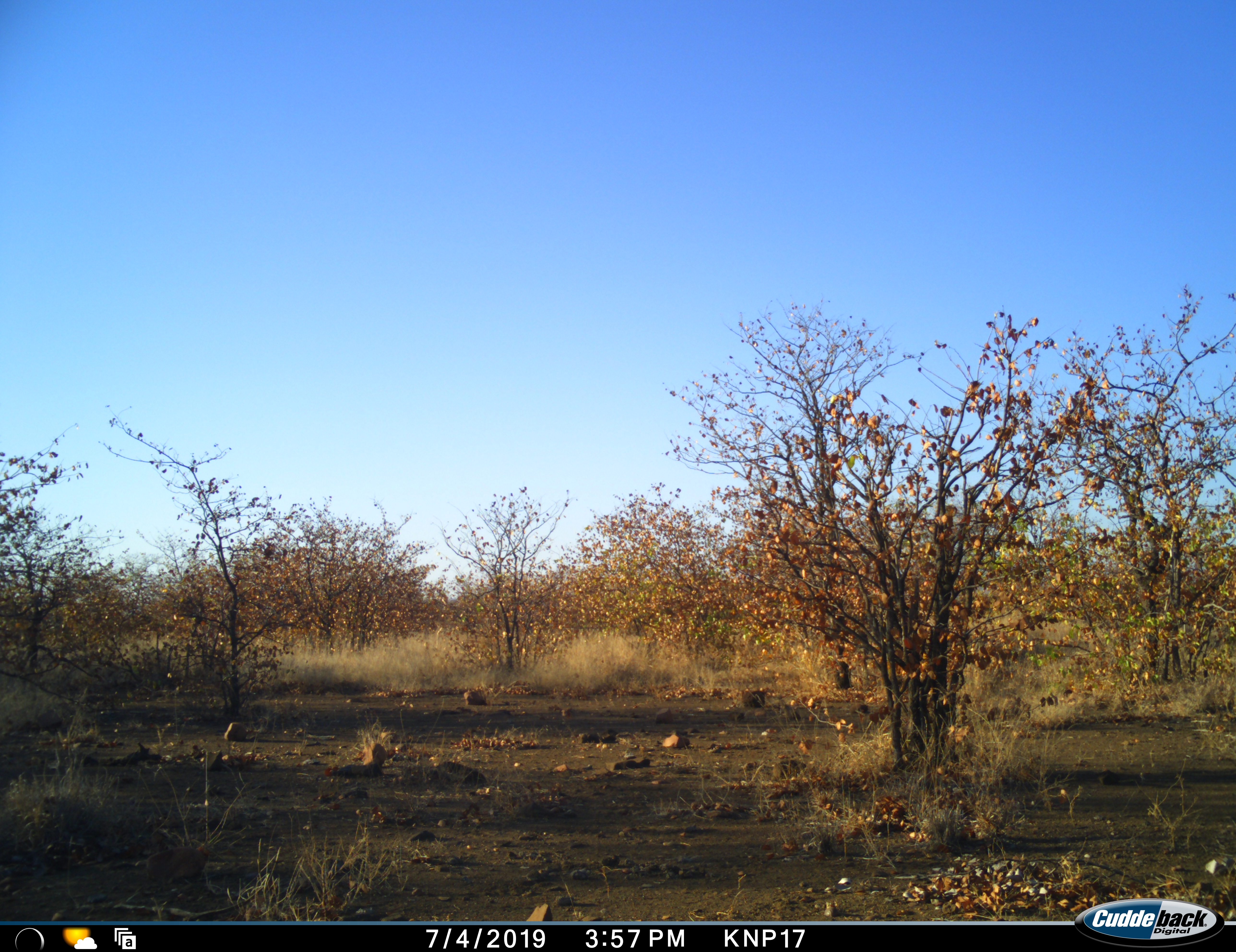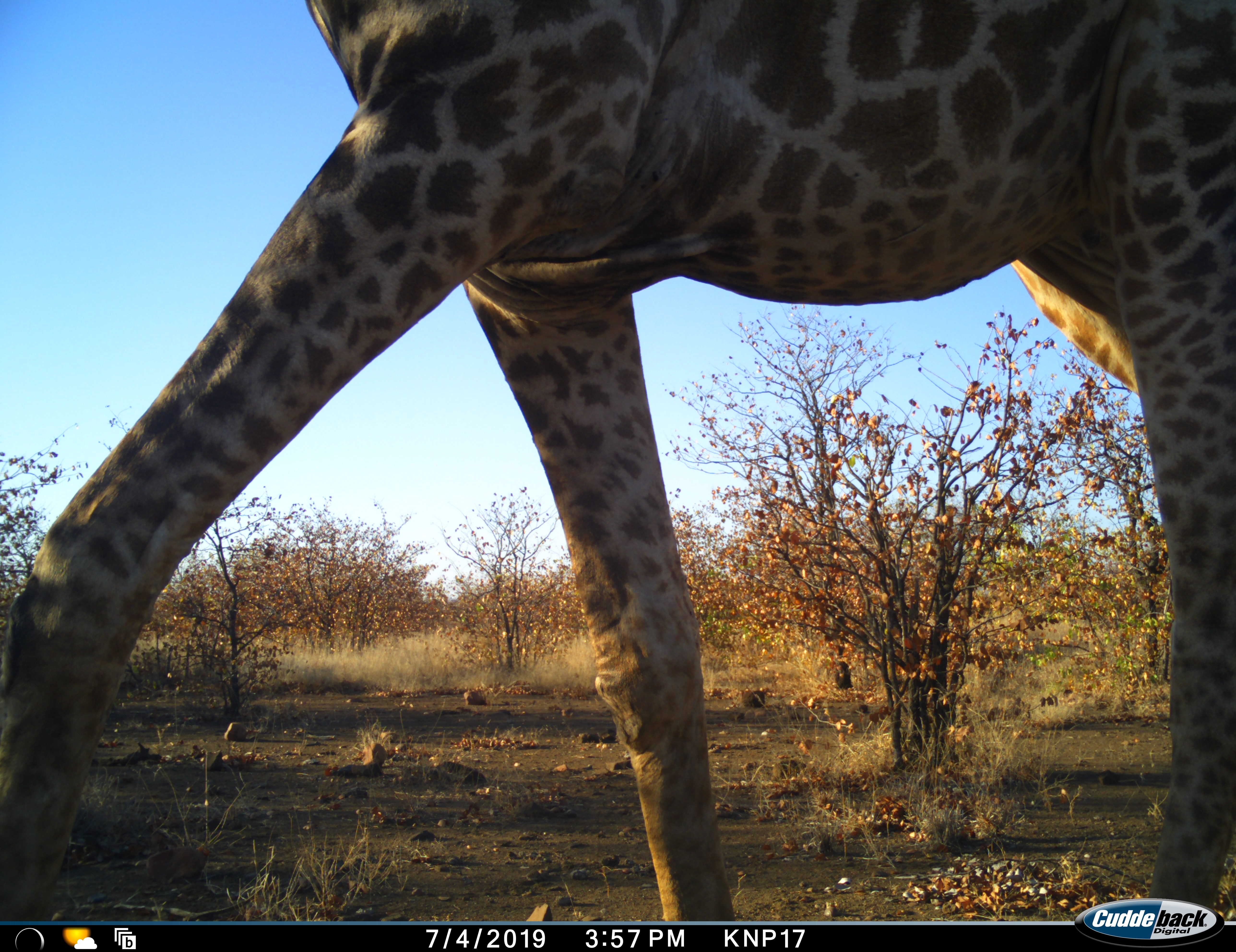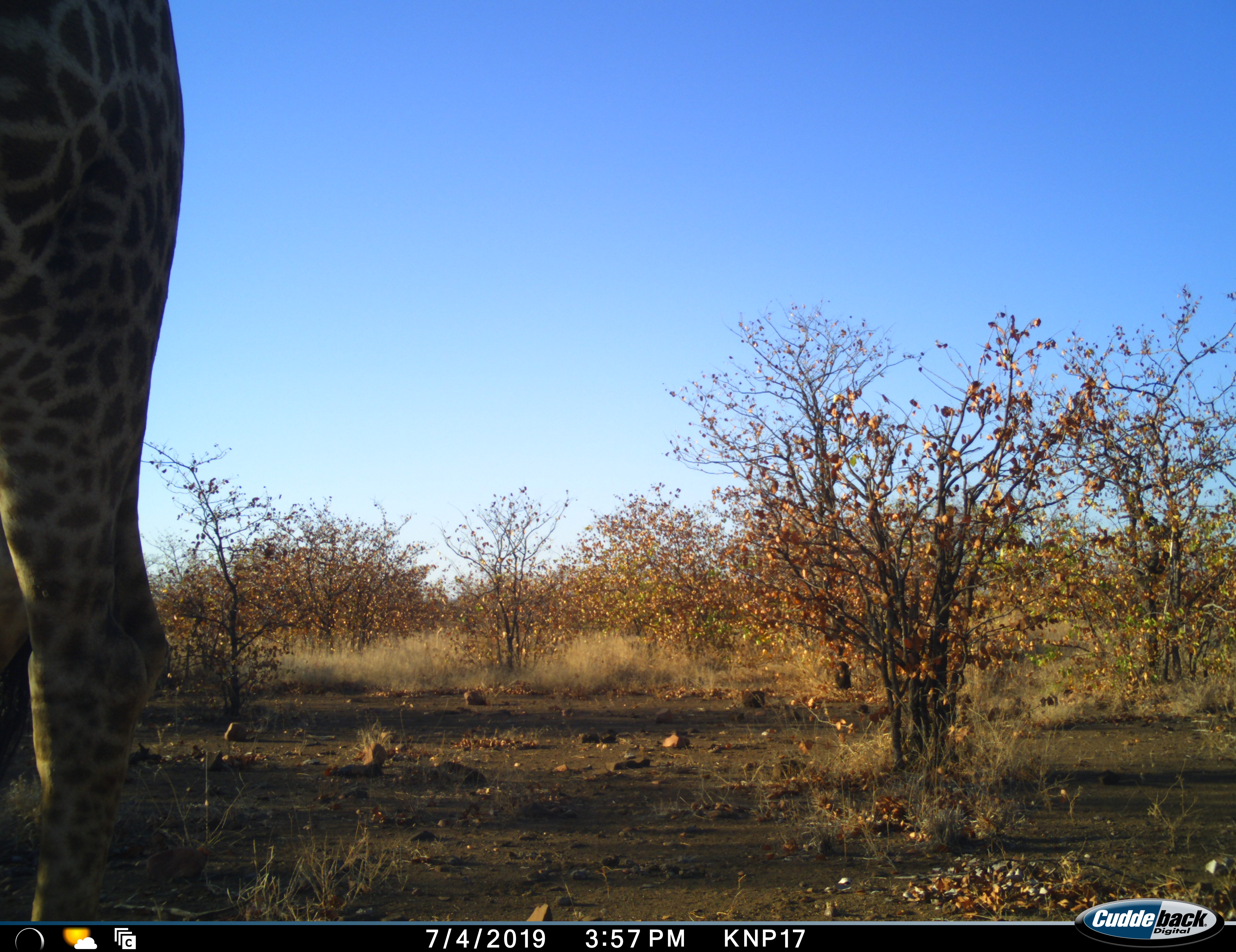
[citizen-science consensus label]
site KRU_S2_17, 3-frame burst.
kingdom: Animalia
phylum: Chordata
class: Mammalia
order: Artiodactyla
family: Giraffidae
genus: Giraffa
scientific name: Giraffa camelopardalis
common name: giraffe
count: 1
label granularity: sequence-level